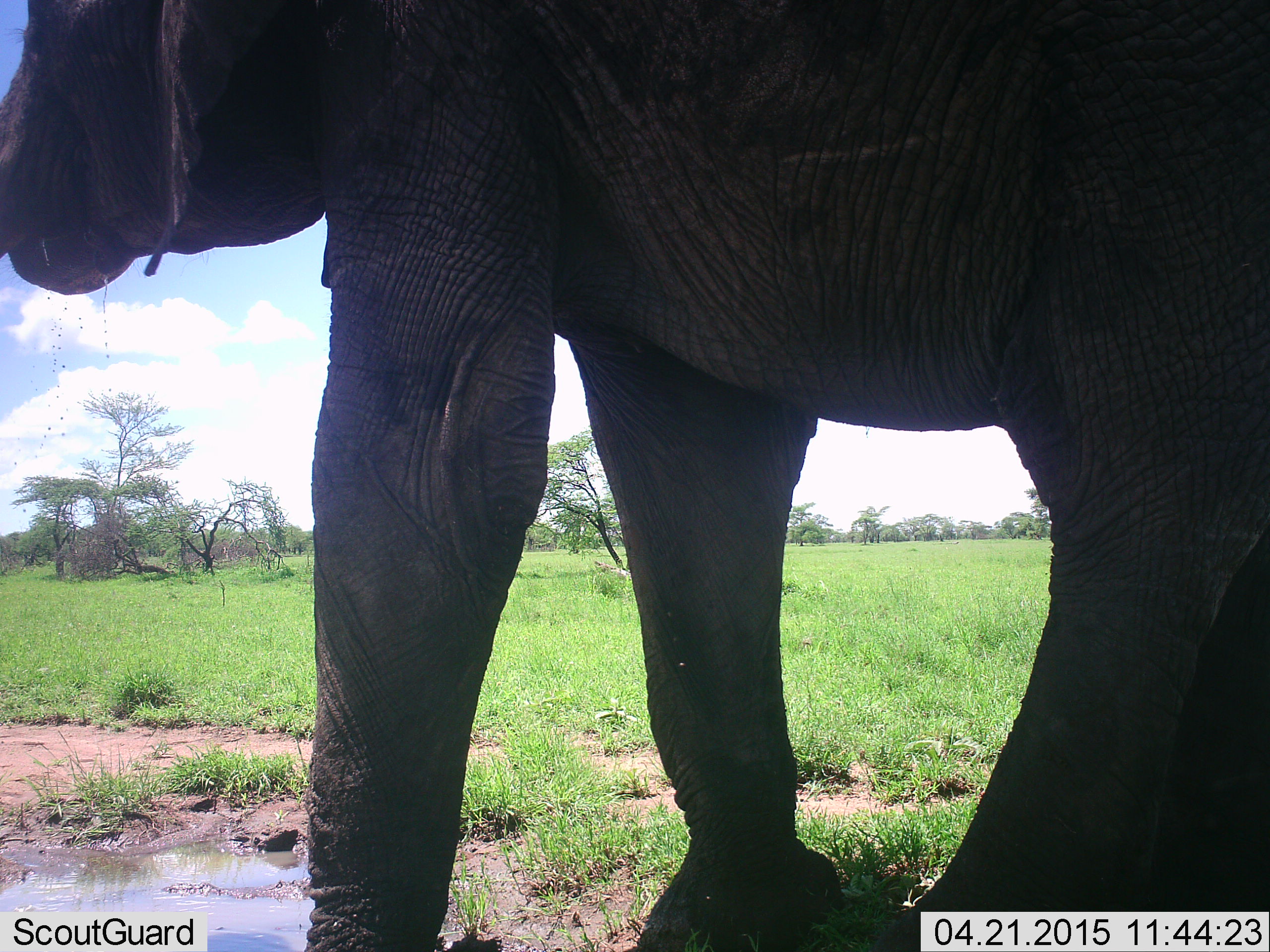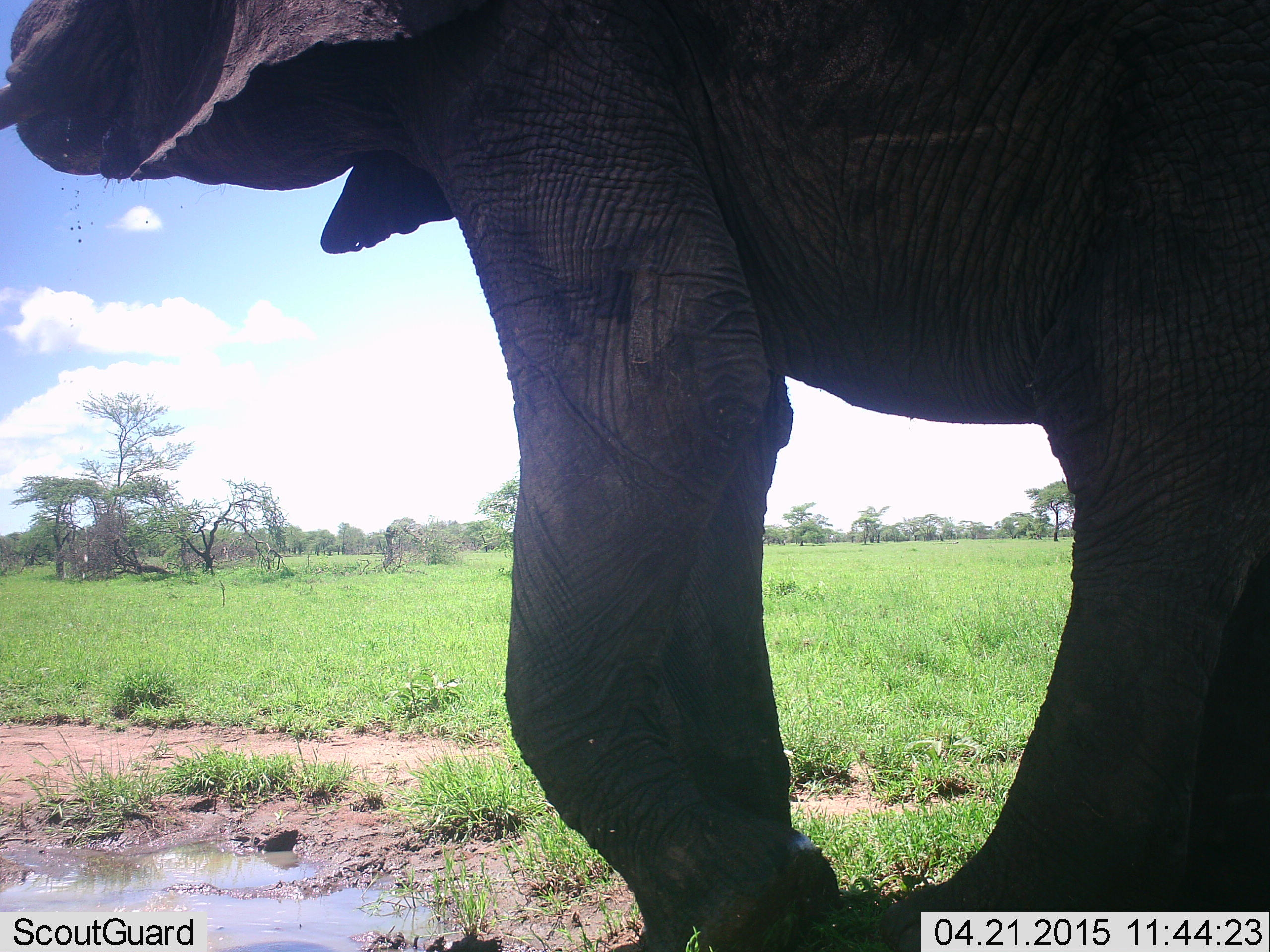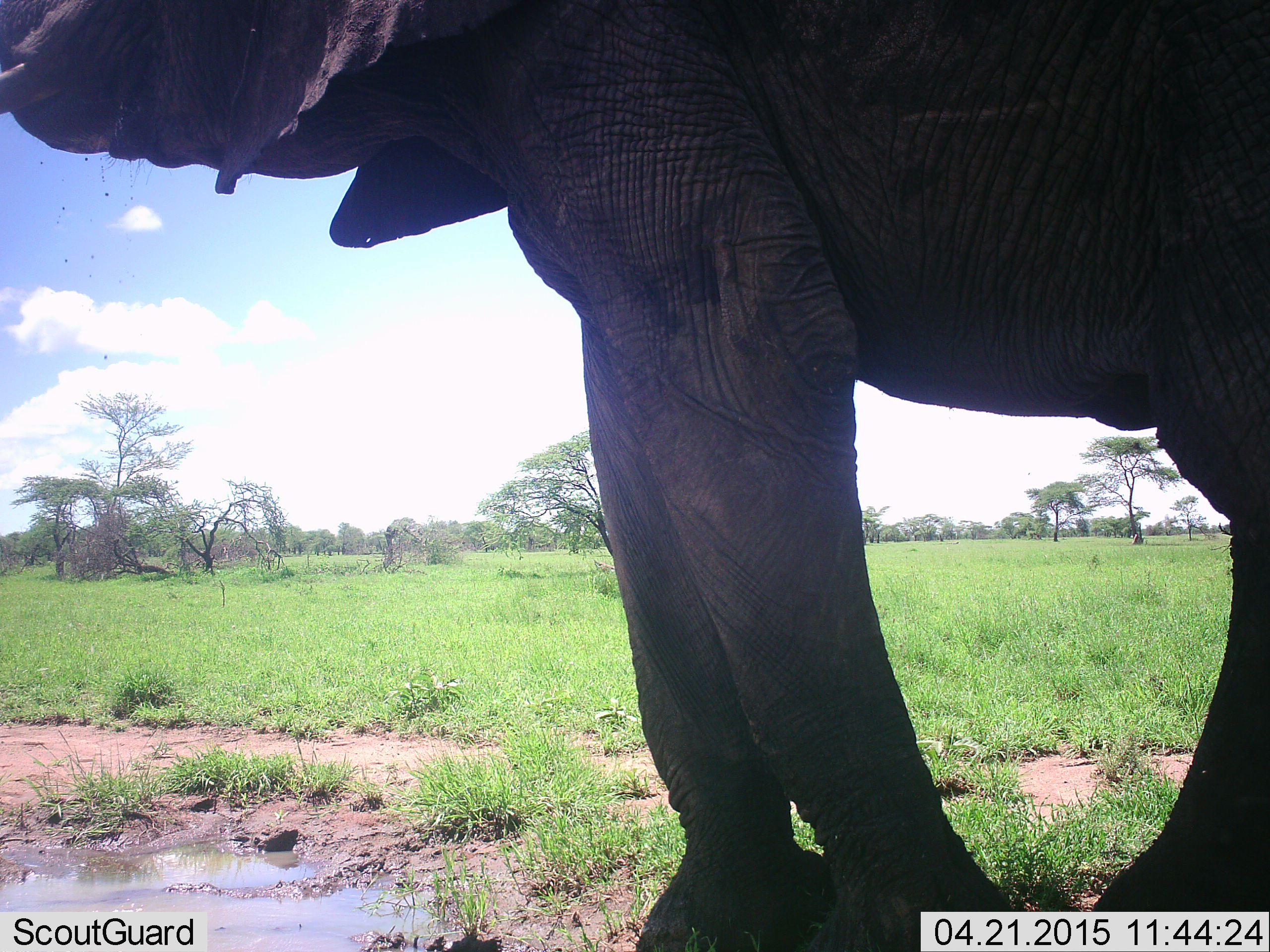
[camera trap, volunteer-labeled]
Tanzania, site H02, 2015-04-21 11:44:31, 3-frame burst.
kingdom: Animalia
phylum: Chordata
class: Mammalia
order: Proboscidea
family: Elephantidae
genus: Loxodonta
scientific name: Loxodonta africana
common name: african bush elephant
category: elephant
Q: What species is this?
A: Elephant (african bush elephant) (Loxodonta africana).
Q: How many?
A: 1.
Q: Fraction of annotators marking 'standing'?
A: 30%.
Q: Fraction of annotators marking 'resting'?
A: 0%.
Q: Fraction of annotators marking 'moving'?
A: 70%.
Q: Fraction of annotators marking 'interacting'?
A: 0%.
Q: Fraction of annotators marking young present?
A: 0%.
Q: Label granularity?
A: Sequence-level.